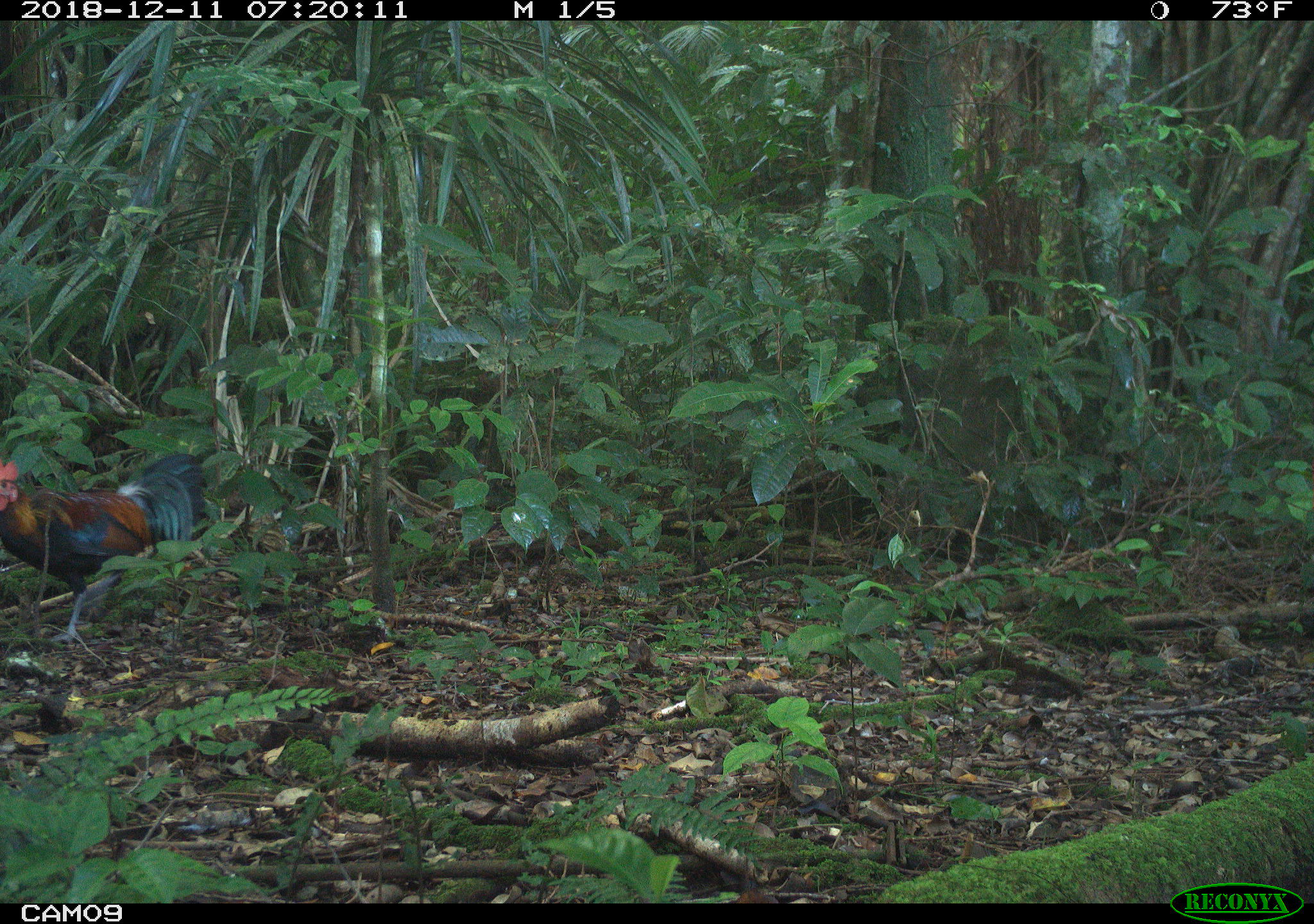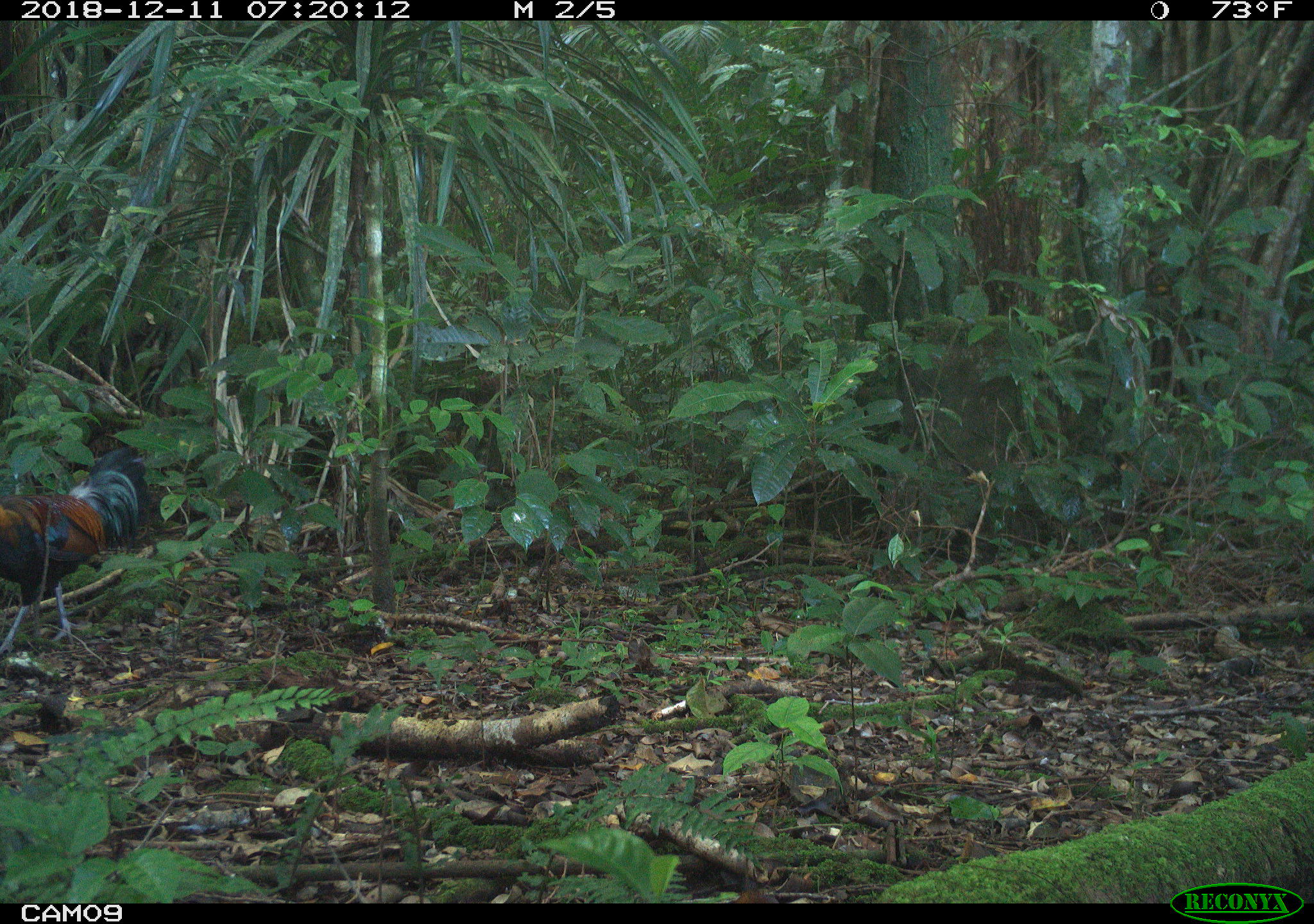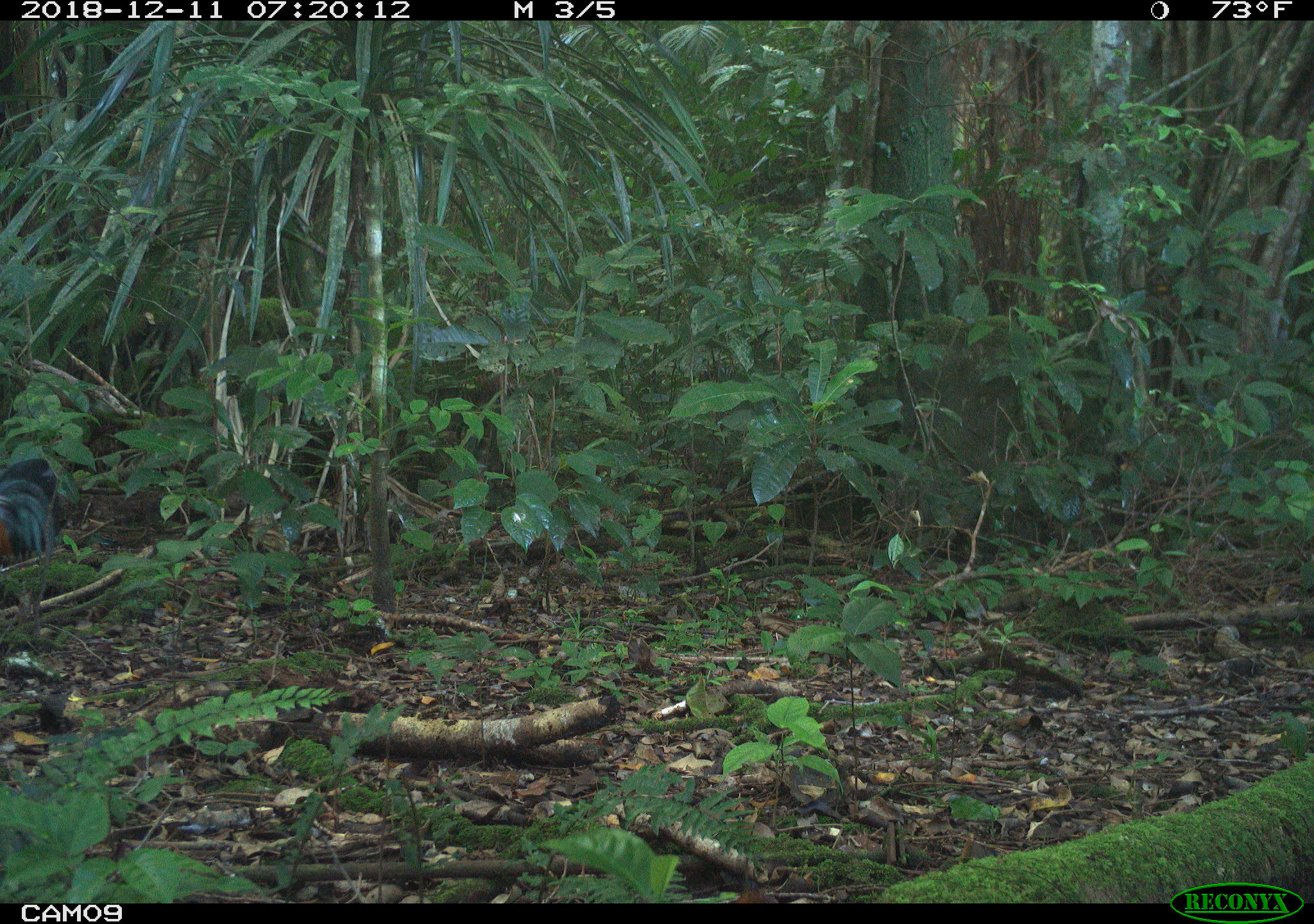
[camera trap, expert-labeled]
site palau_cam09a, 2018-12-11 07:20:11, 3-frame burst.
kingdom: Animalia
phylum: Chordata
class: Aves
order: Galliformes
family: Phasianidae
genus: Gallus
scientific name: Gallus gallus domesticus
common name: rooster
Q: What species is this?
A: Rooster (Gallus gallus domesticus).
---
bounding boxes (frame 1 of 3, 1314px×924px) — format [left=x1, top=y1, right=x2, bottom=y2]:
rooster: [left=0, top=449, right=197, bottom=649]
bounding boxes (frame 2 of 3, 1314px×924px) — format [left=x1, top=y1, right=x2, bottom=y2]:
rooster: [left=0, top=438, right=156, bottom=655]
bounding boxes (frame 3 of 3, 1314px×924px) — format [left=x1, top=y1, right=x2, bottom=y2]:
rooster: [left=1, top=450, right=58, bottom=572]